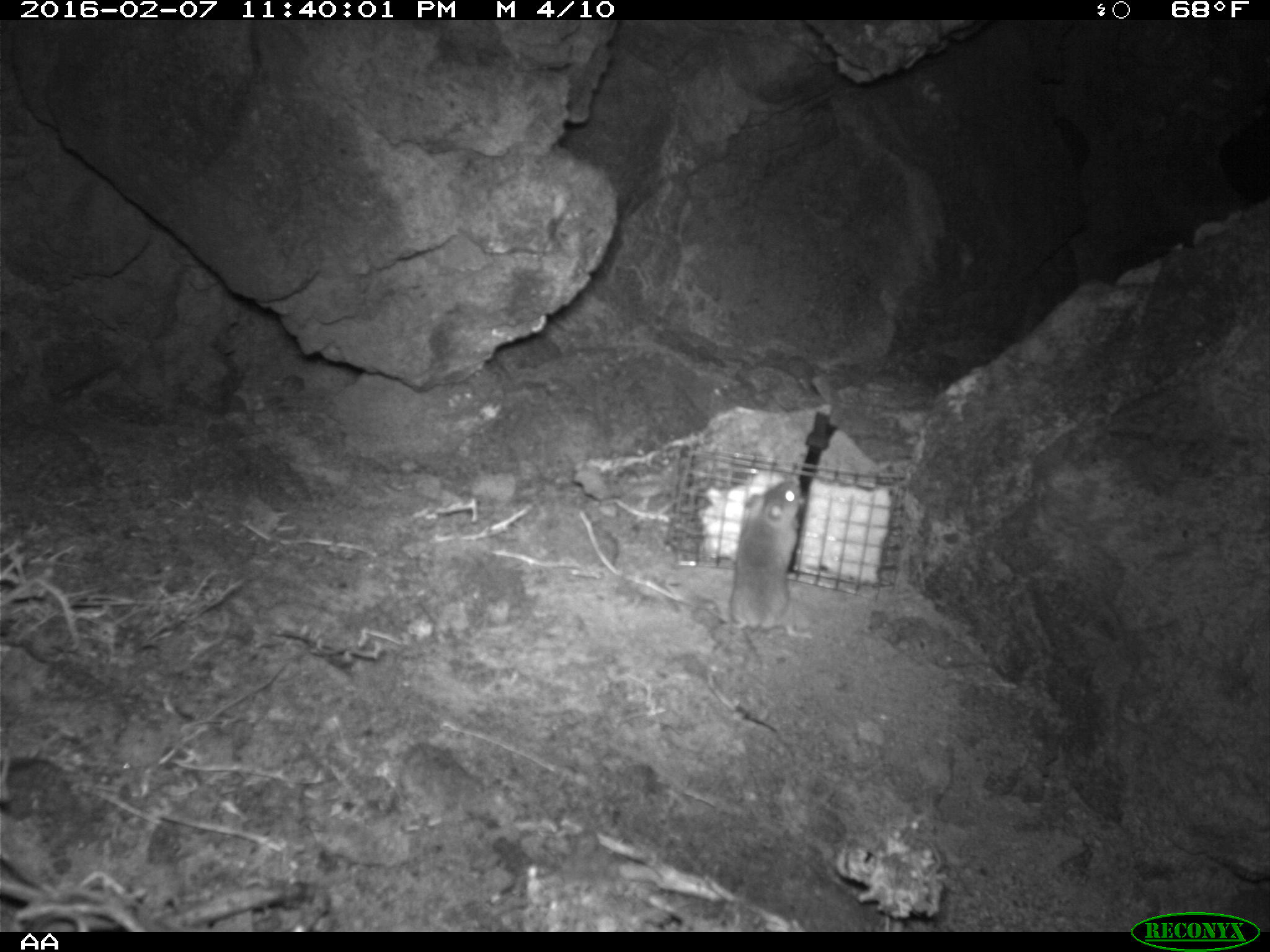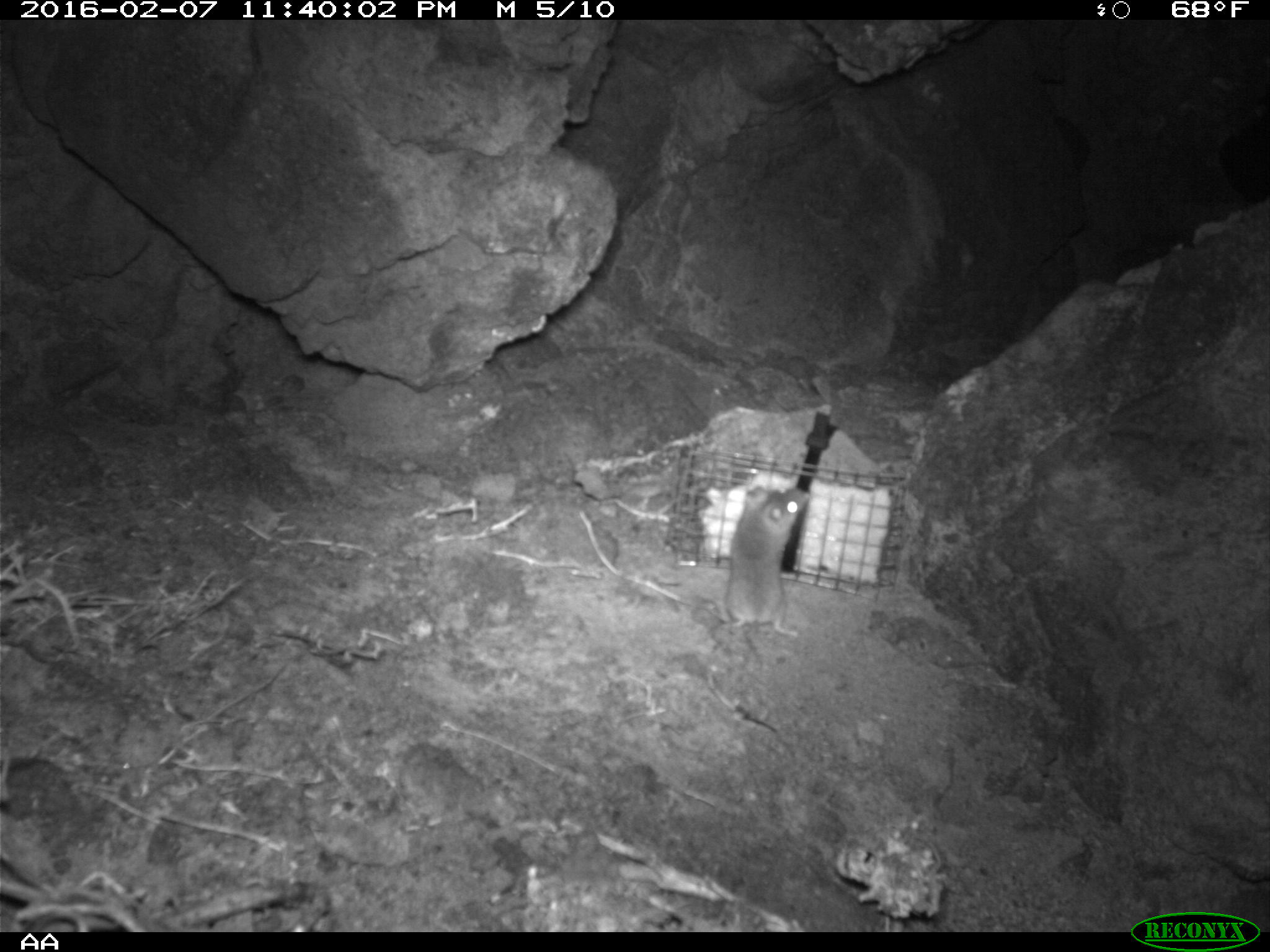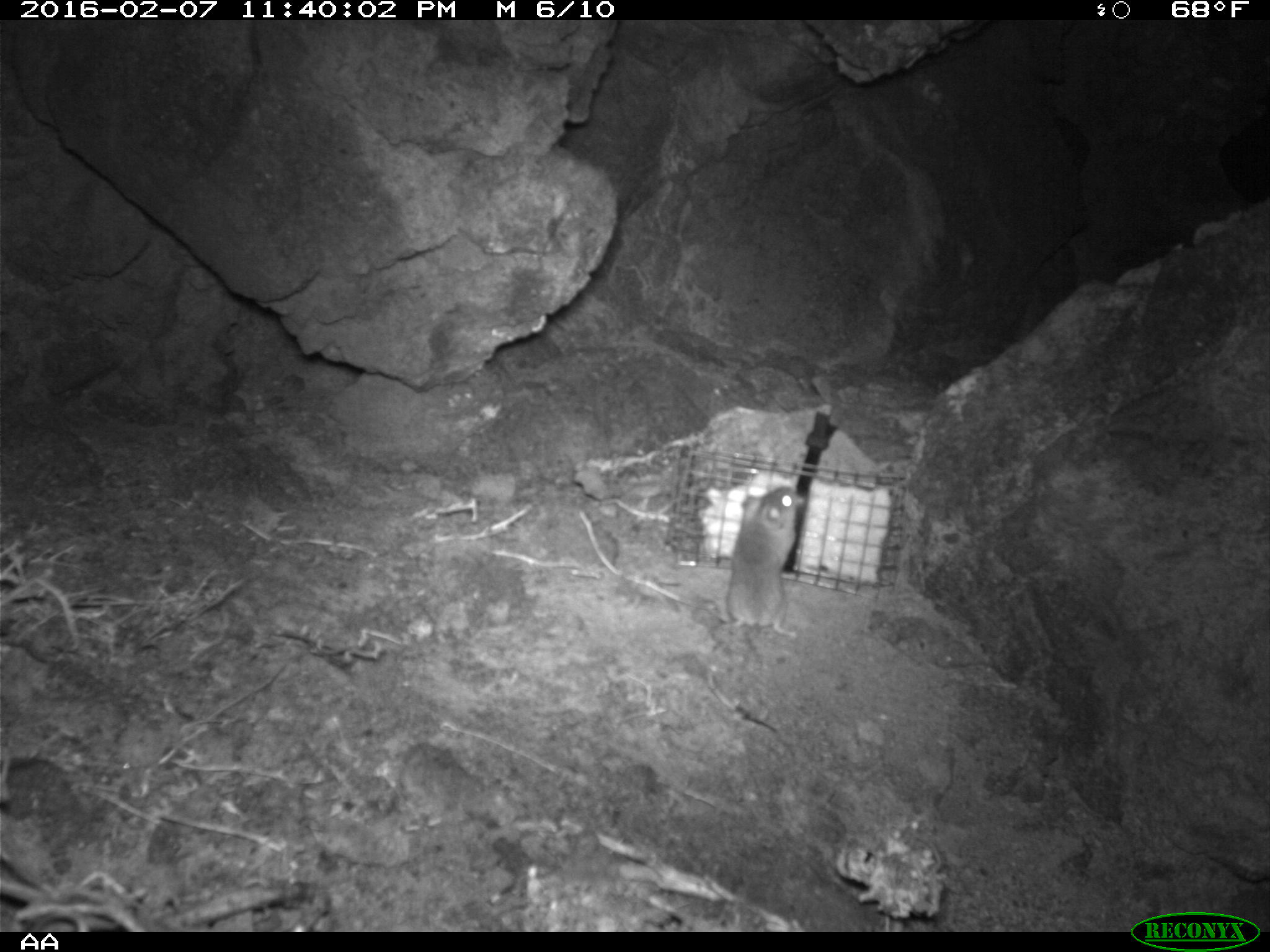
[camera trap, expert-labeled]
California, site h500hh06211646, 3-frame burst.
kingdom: Animalia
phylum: Chordata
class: Mammalia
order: Rodentia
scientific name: Rodentia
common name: rodent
Rodent (Rodentia).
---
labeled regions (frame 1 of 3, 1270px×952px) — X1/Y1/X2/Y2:
rodent: 706/479/814/710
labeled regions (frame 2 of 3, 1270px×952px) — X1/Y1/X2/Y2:
rodent: 703/487/807/709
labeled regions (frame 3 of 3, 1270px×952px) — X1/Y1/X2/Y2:
rodent: 705/487/801/730